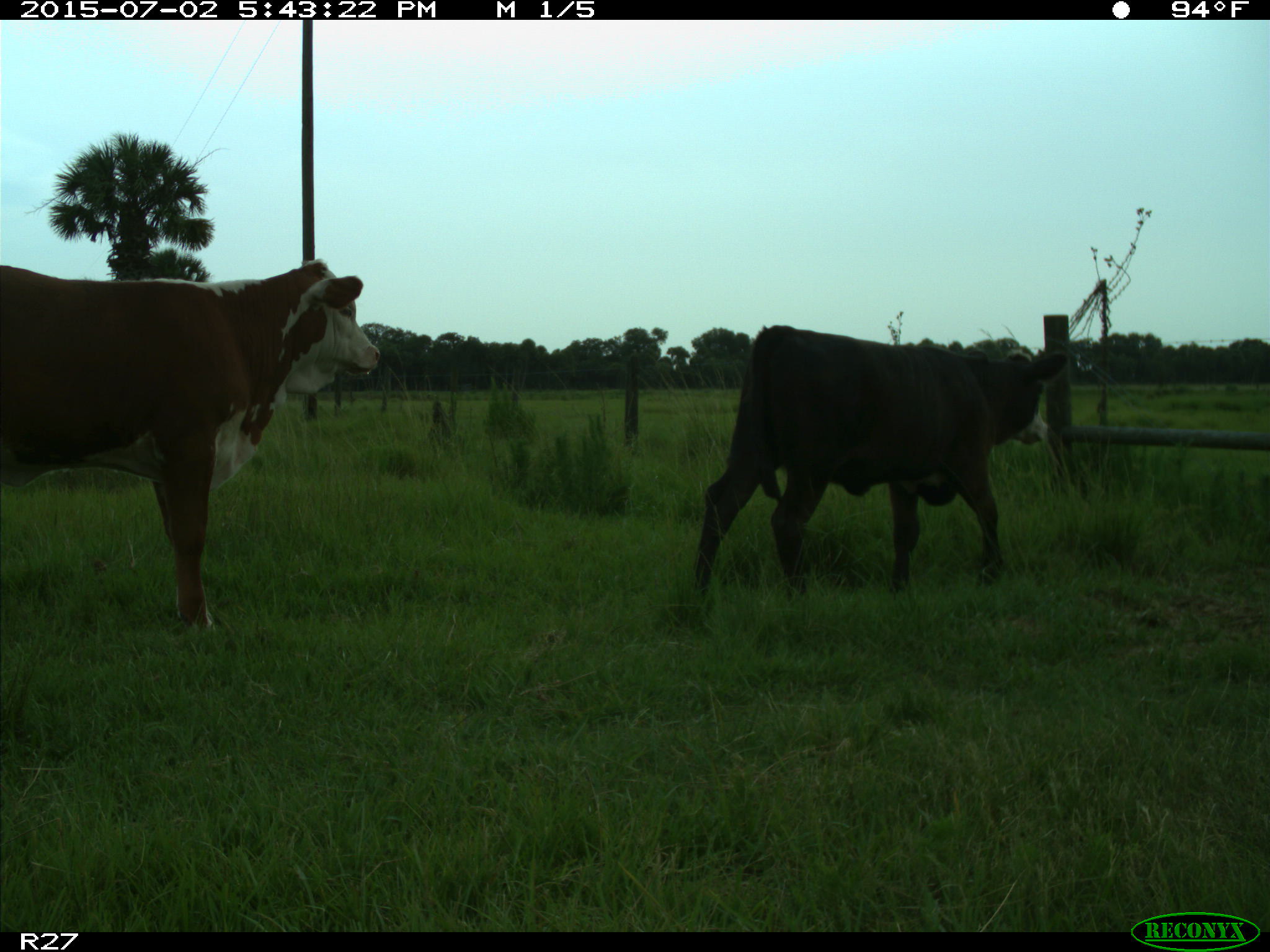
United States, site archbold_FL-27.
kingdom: Animalia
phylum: Chordata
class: Mammalia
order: Artiodactyla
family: Bovidae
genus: Bos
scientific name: Bos taurus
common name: domestic cow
Bos taurus (domestic cow).